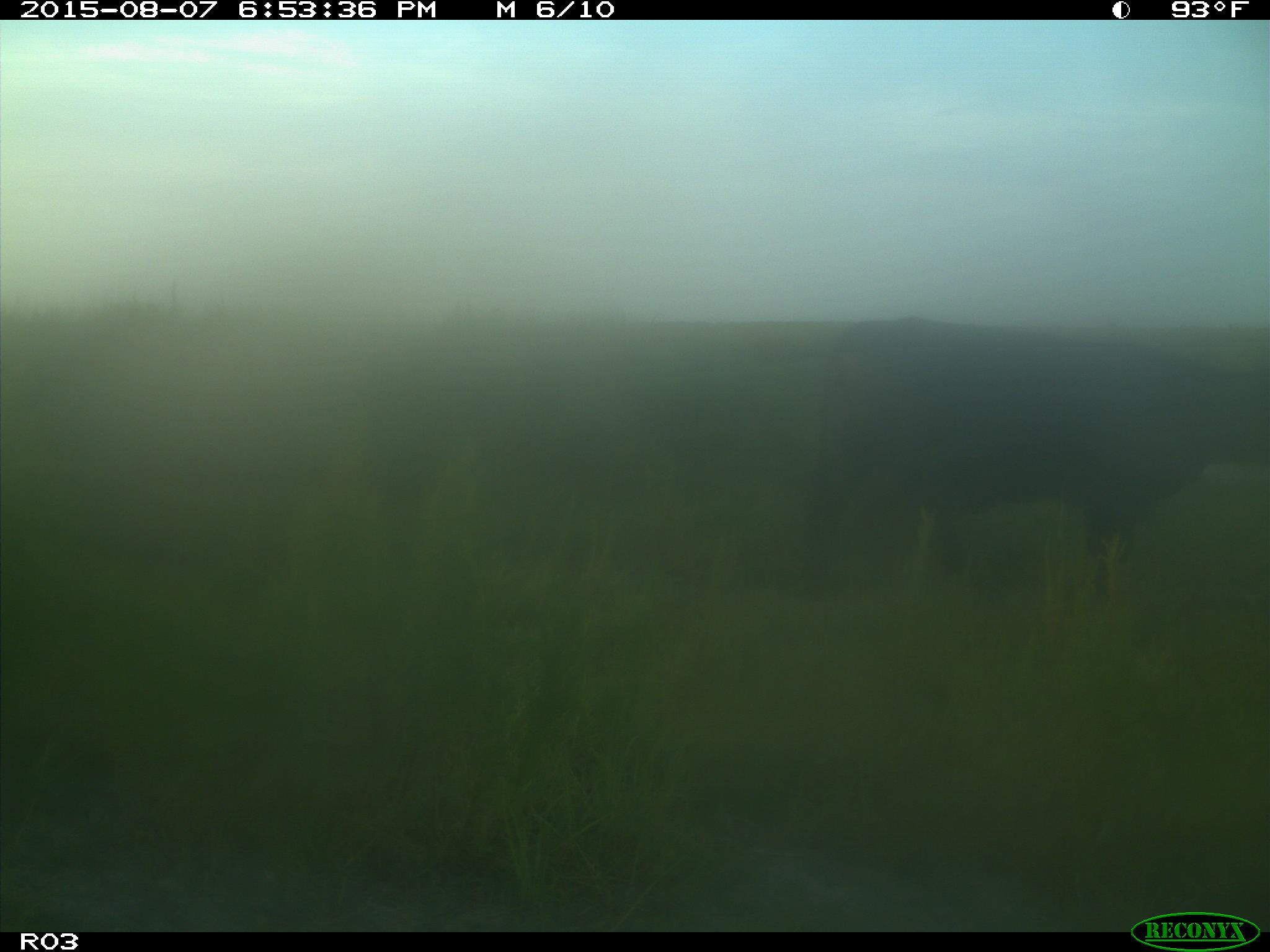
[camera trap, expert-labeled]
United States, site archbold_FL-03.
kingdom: Animalia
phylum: Chordata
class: Mammalia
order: Artiodactyla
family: Bovidae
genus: Bos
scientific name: Bos taurus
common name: domestic cow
Bos taurus (domestic cow).